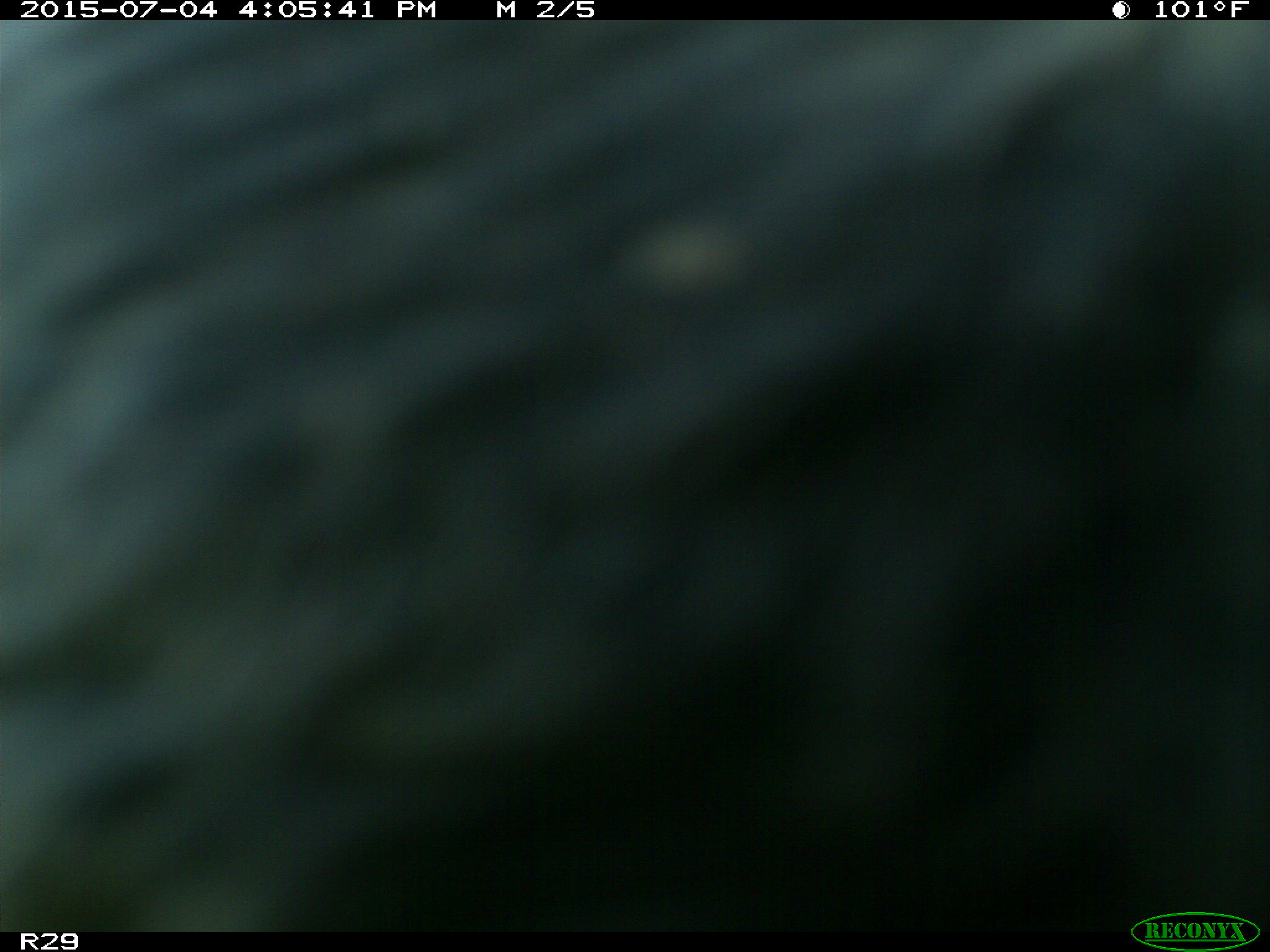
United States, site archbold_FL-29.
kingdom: Animalia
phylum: Chordata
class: Mammalia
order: Artiodactyla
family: Bovidae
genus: Bos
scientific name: Bos taurus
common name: domestic cow